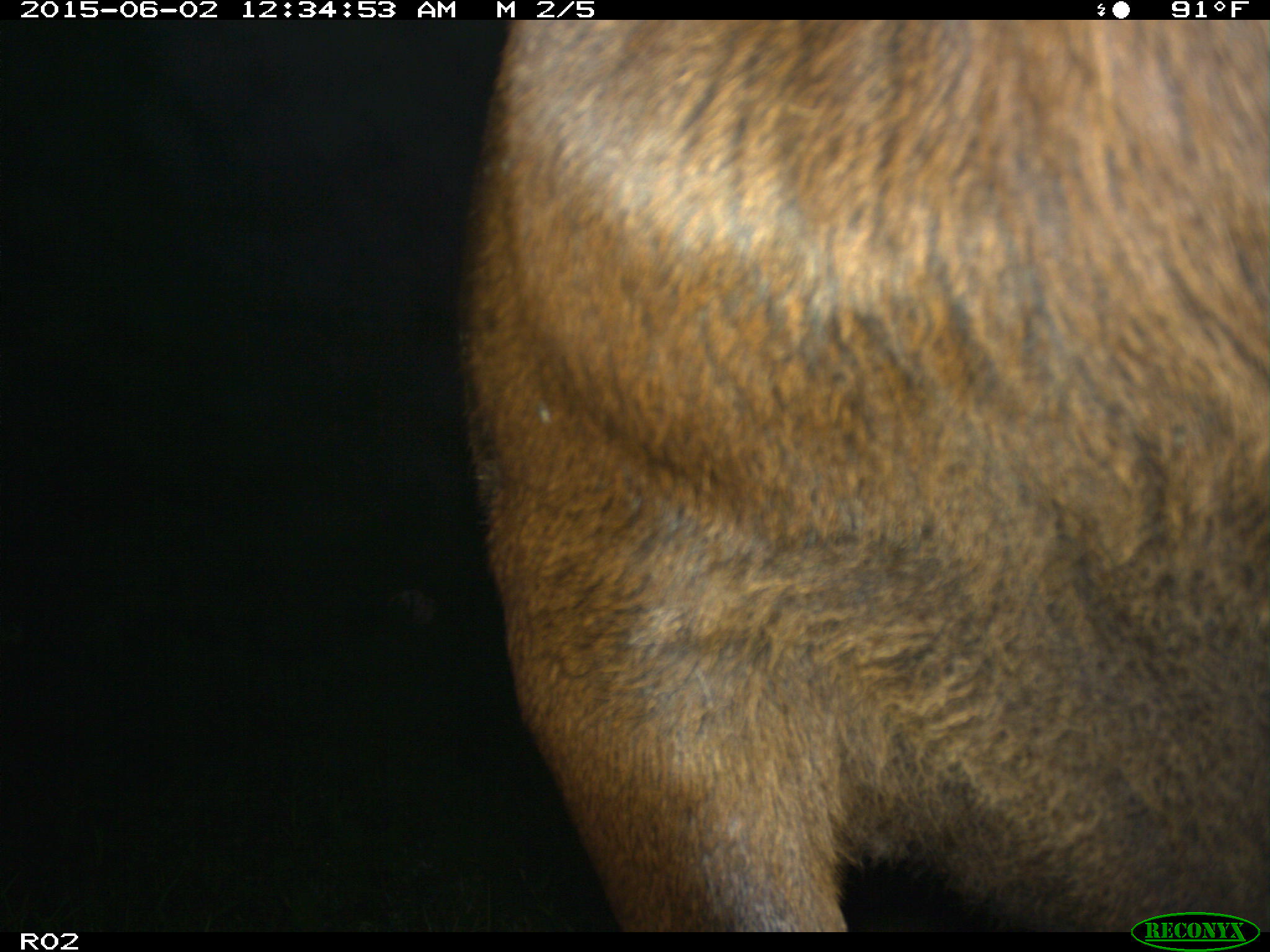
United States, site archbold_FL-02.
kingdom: Animalia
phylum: Chordata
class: Mammalia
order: Artiodactyla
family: Bovidae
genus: Bos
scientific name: Bos taurus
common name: domestic cow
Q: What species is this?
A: Bos taurus (domestic cow).